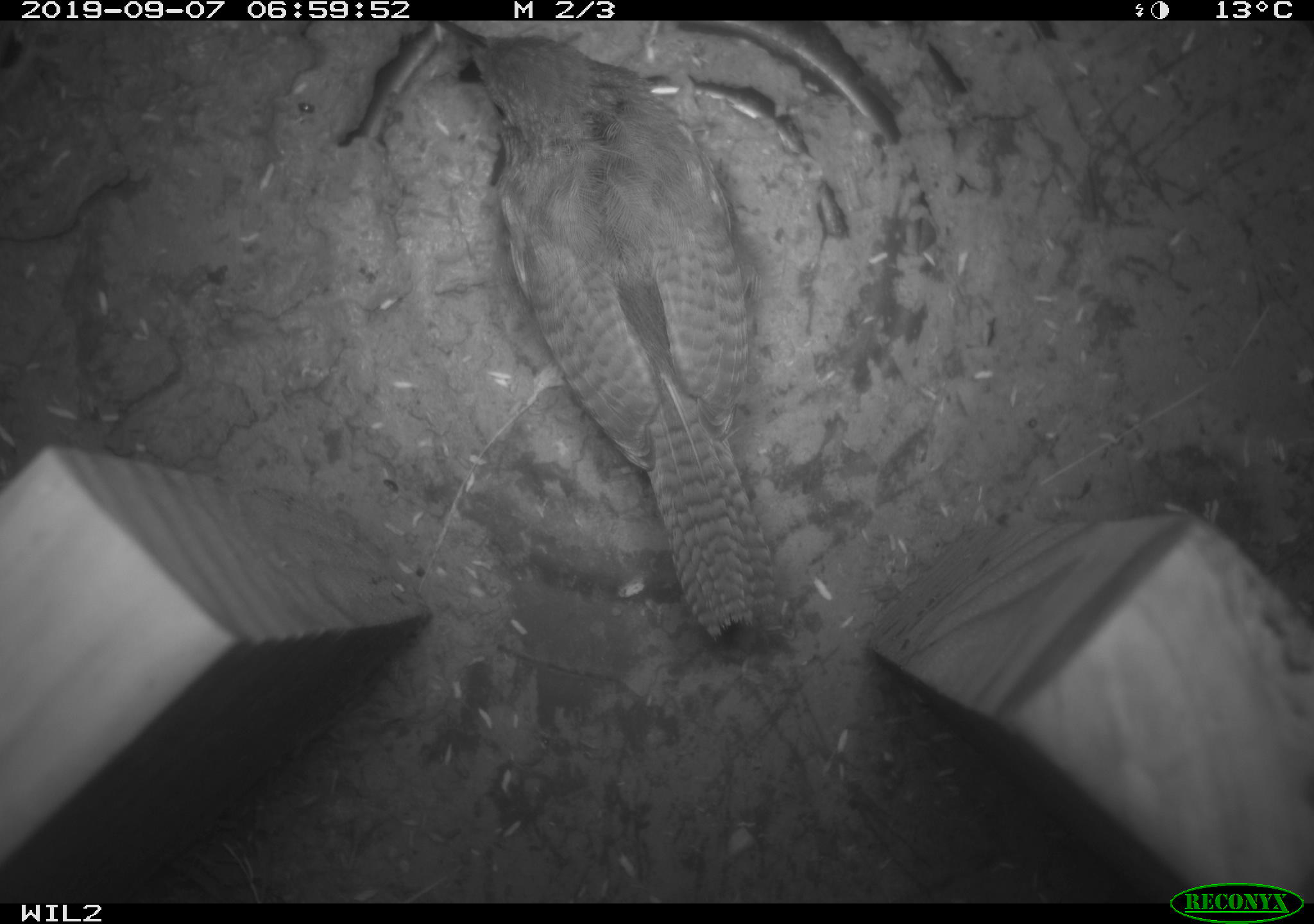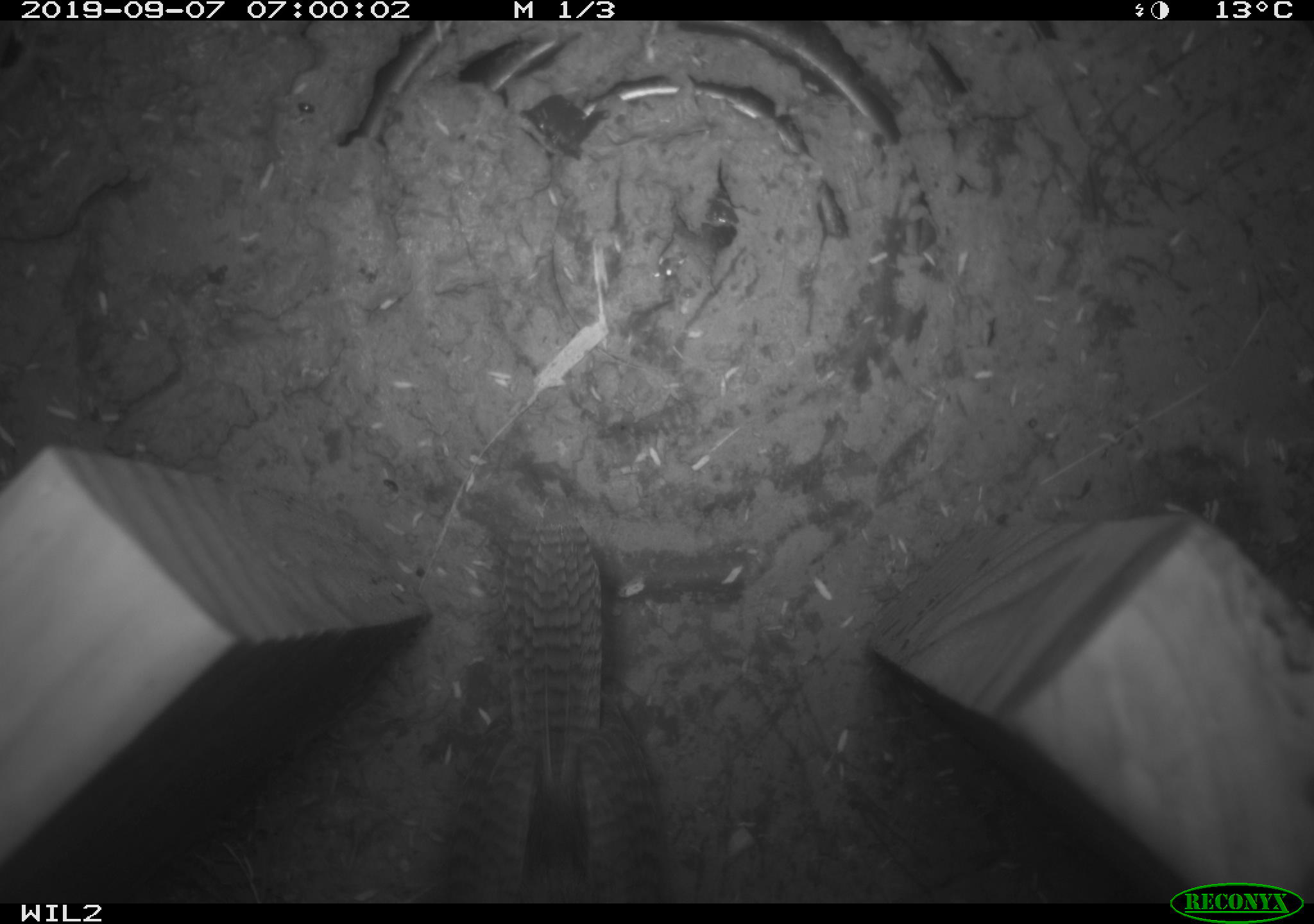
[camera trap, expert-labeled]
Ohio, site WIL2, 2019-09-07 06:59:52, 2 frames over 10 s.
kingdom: Animalia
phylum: Chordata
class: Aves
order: Passeriformes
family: Troglodytidae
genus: Troglodytes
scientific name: Troglodytes aedon aedon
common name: northern house wren